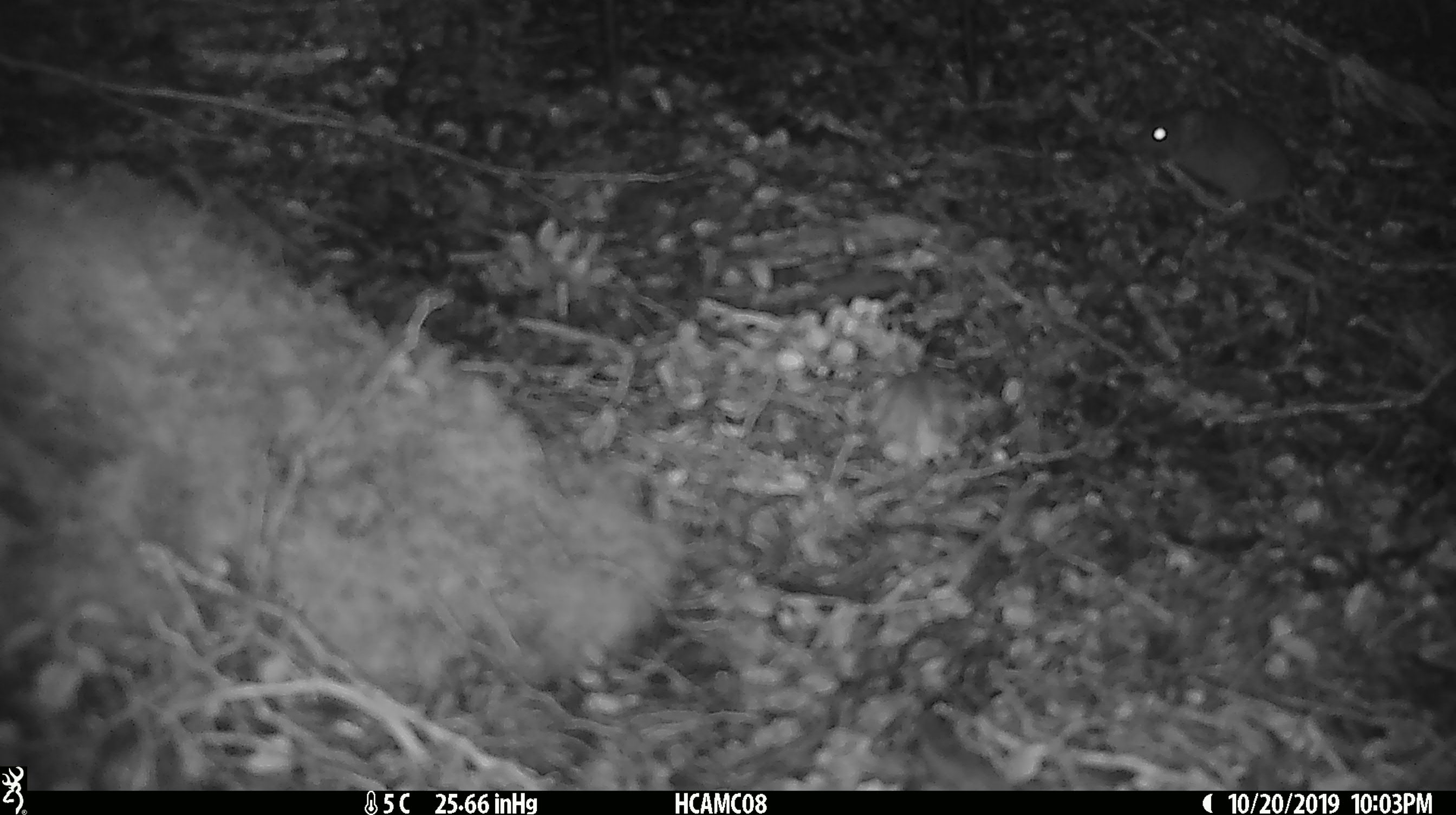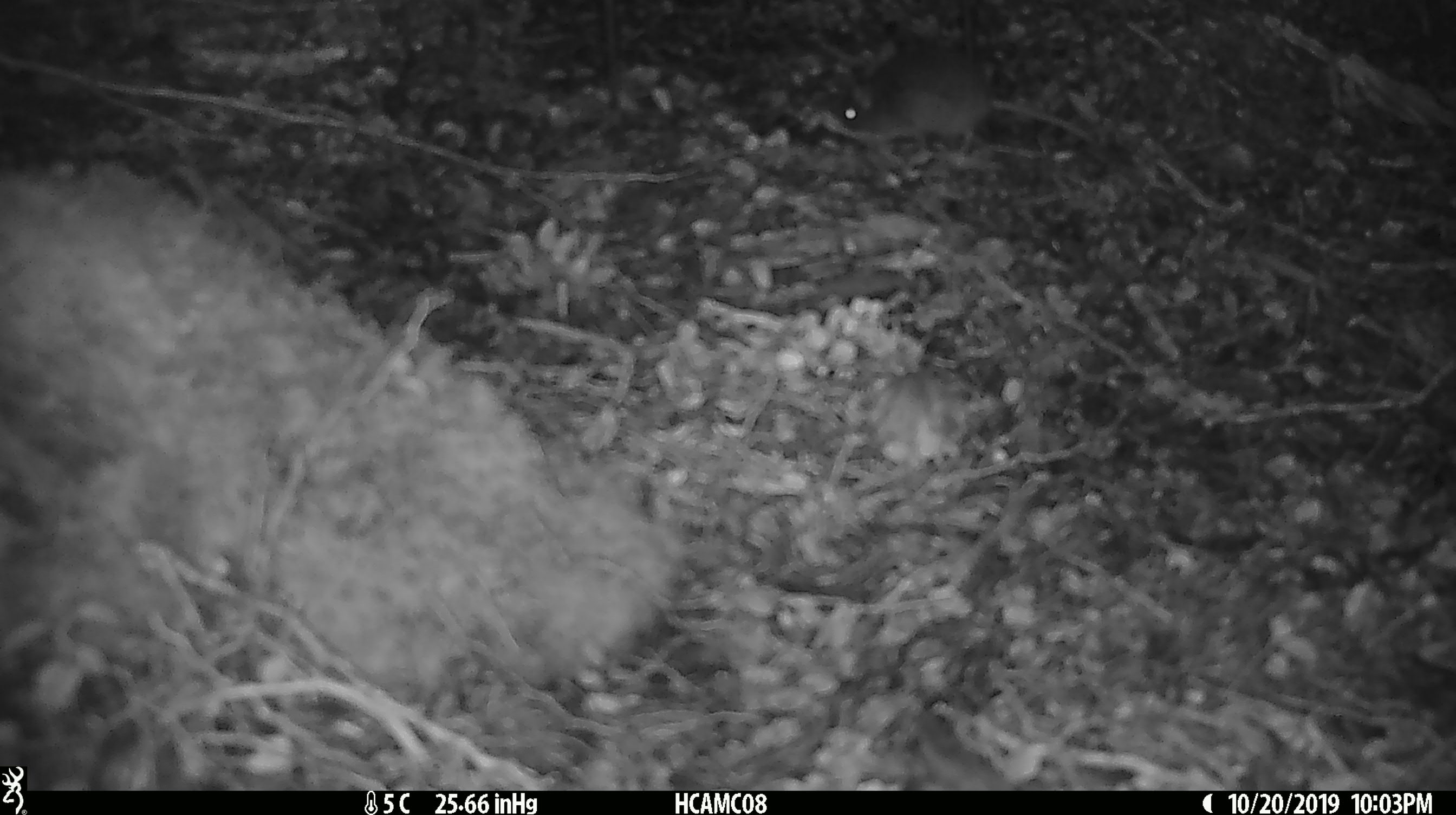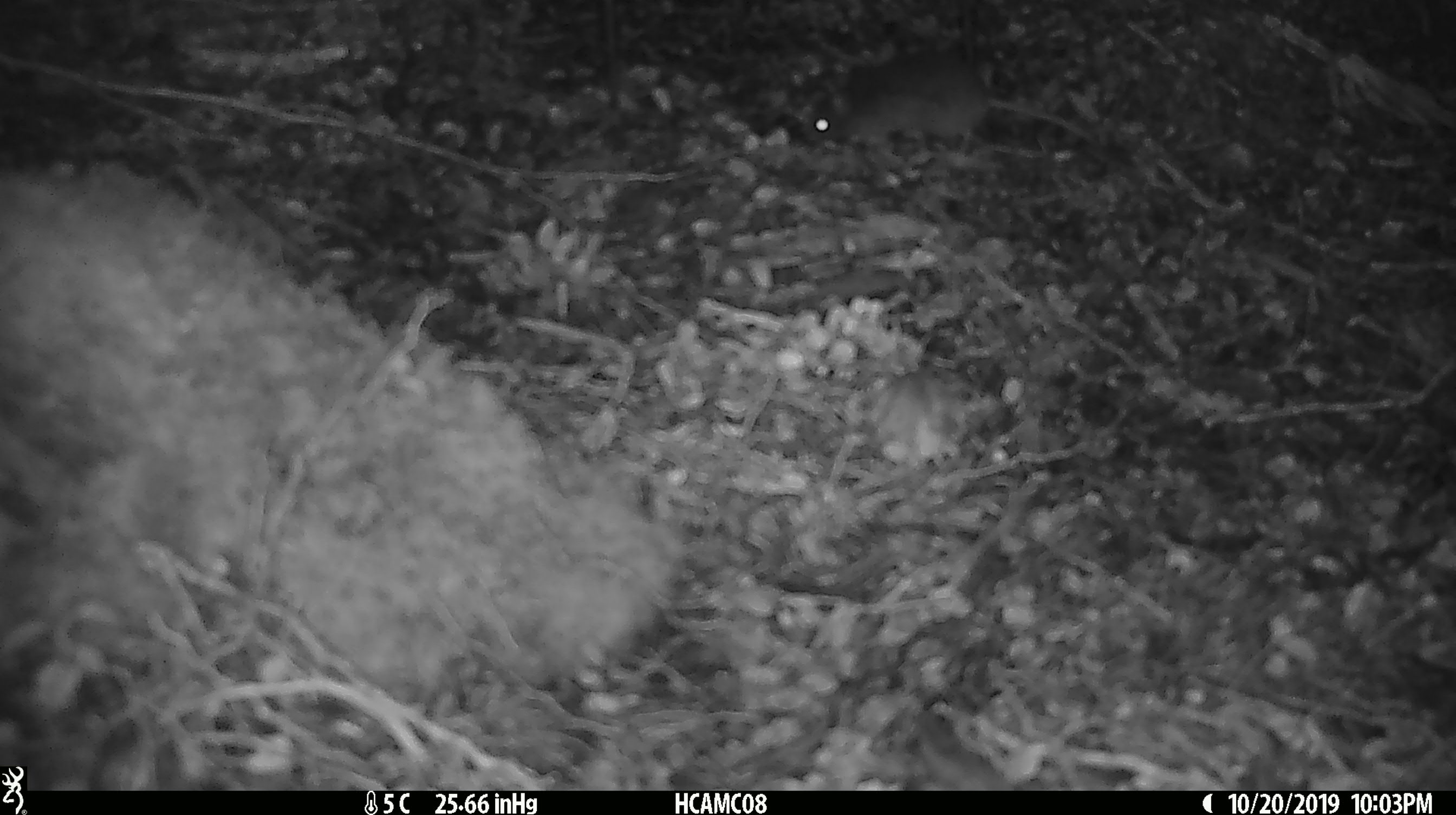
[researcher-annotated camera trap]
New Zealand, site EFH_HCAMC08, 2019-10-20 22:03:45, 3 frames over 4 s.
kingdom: Animalia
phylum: Chordata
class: Mammalia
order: Rodentia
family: Muridae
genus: Mus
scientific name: Mus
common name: mouse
Mouse (Mus).